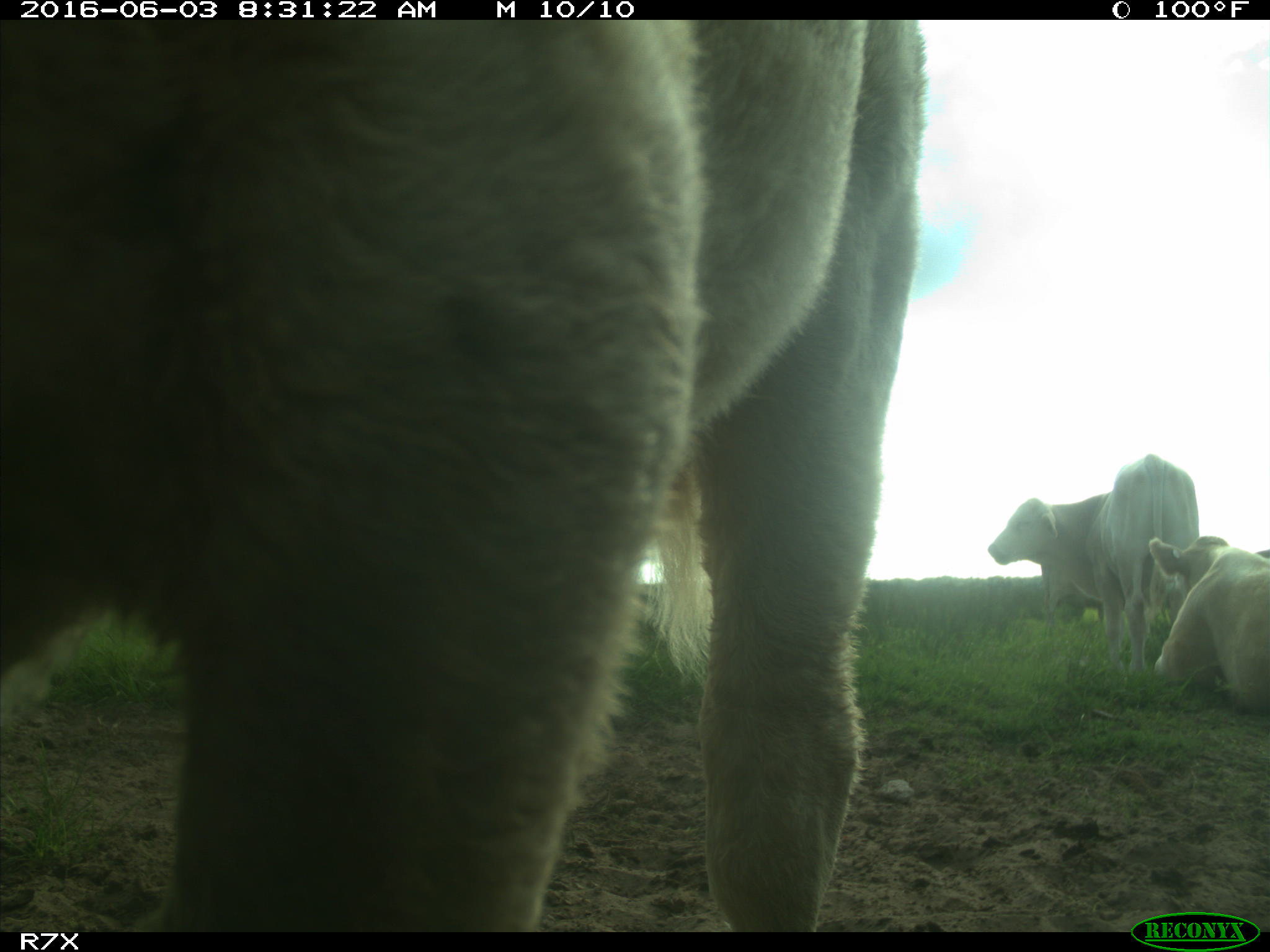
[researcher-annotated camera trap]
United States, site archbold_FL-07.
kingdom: Animalia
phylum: Chordata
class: Mammalia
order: Artiodactyla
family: Bovidae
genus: Bos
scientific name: Bos taurus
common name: domestic cow